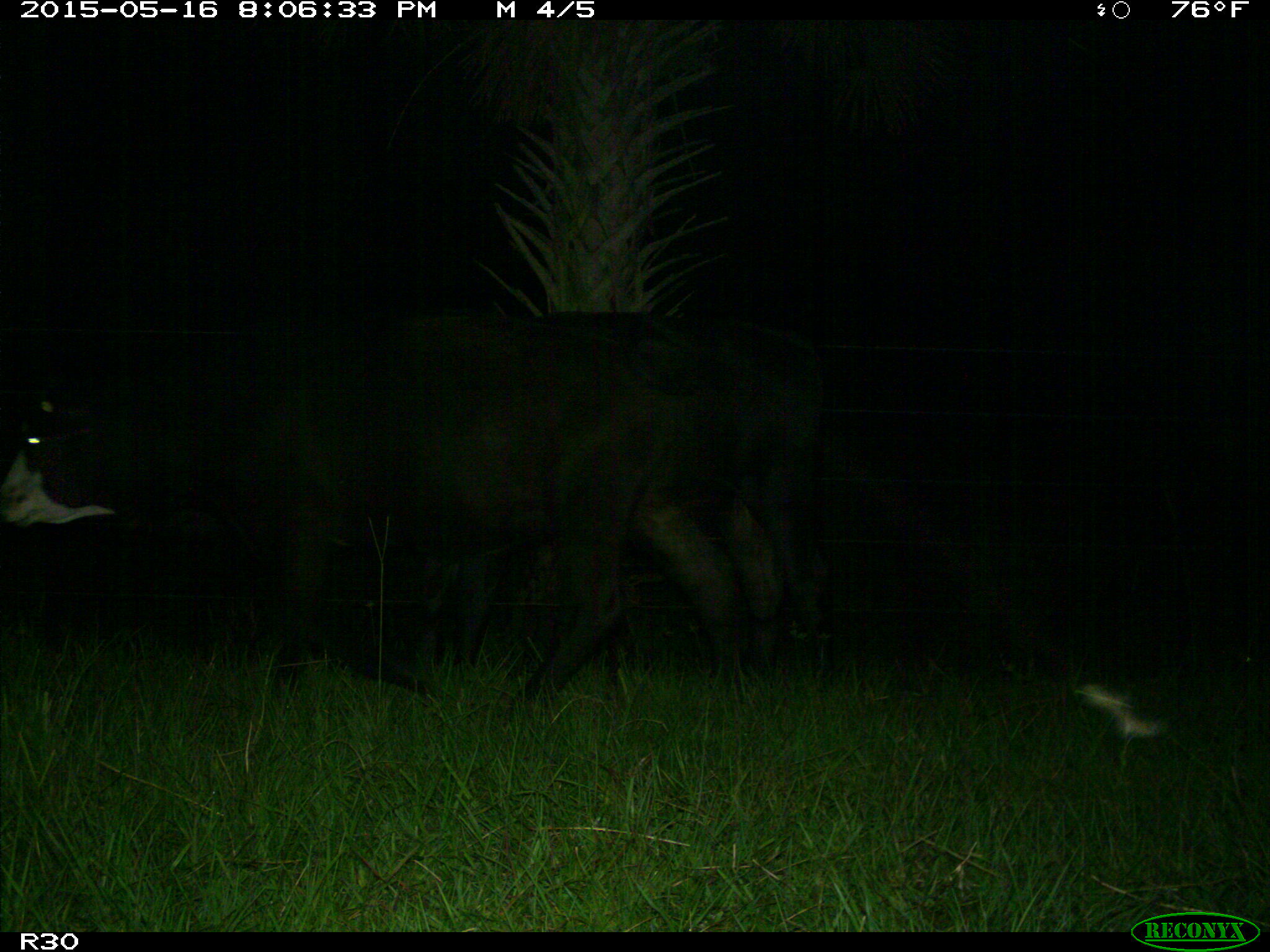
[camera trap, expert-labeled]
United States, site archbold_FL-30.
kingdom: Animalia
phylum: Chordata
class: Mammalia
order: Artiodactyla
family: Bovidae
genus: Bos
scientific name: Bos taurus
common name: domestic cow